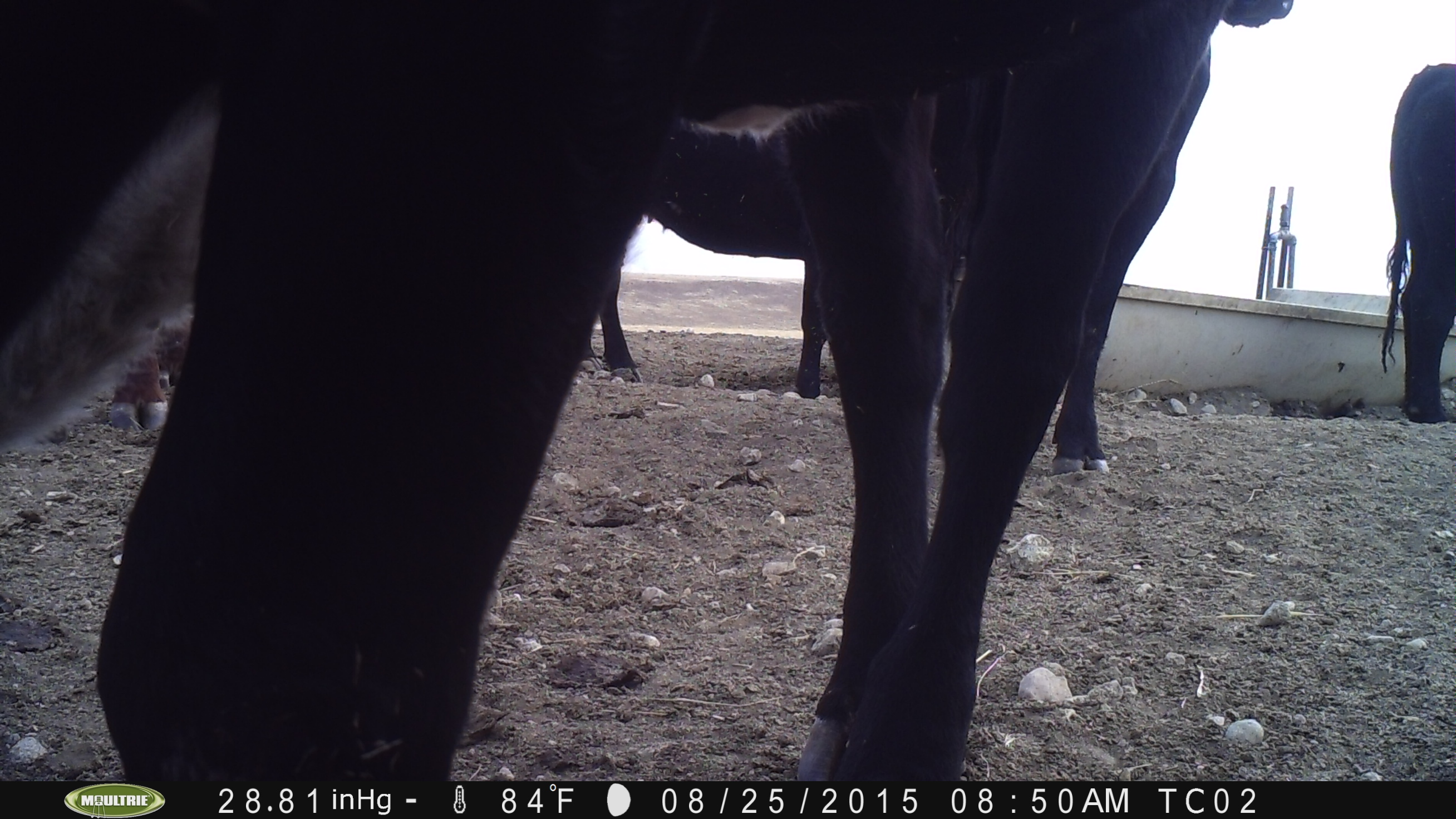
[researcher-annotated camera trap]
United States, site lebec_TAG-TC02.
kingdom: Animalia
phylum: Chordata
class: Mammalia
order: Artiodactyla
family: Bovidae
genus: Bos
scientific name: Bos taurus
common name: domestic cow